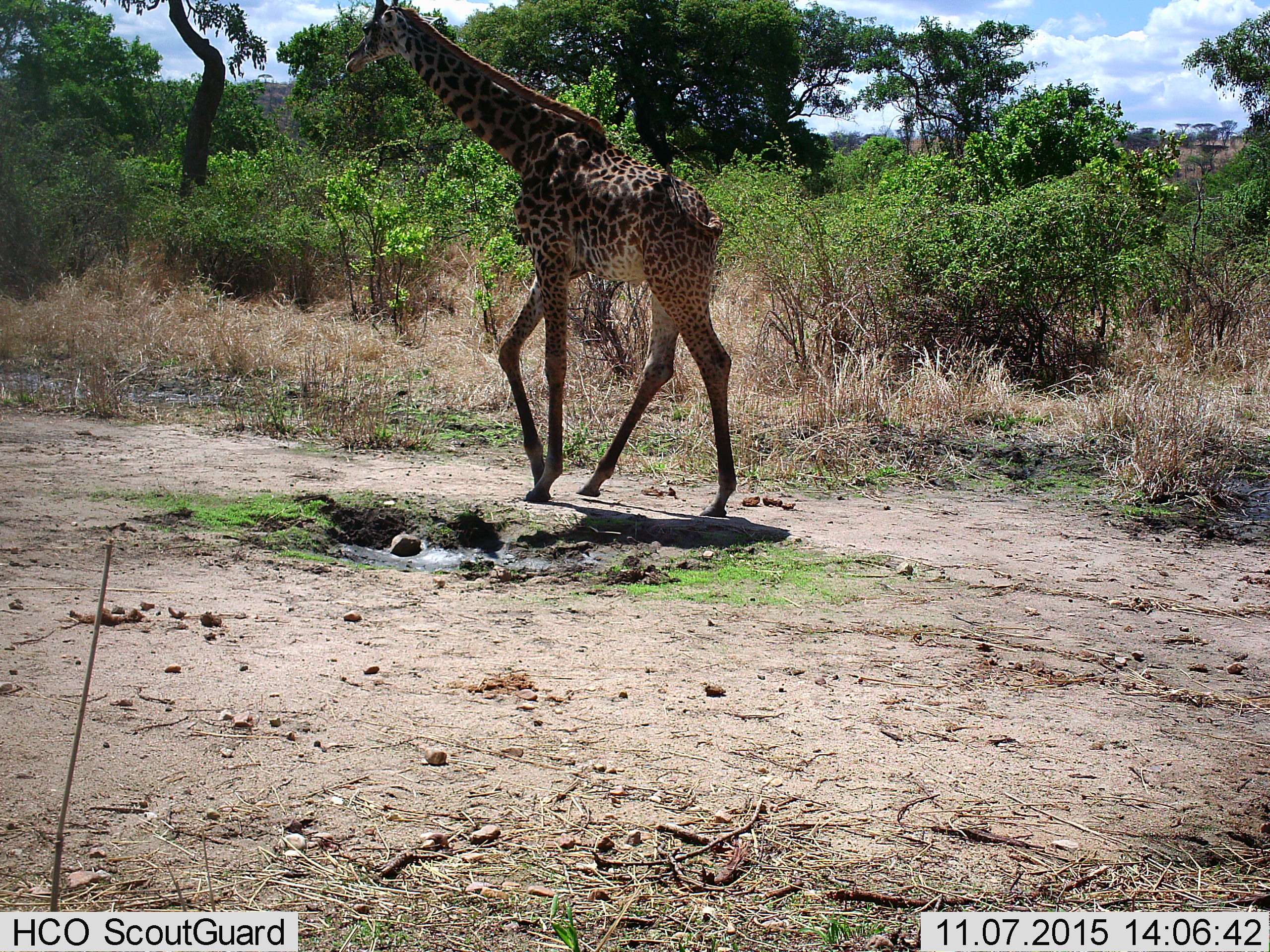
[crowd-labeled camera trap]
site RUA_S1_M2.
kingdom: Animalia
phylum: Chordata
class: Mammalia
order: Artiodactyla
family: Giraffidae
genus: Giraffa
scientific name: Giraffa camelopardalis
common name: giraffe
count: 1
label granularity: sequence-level